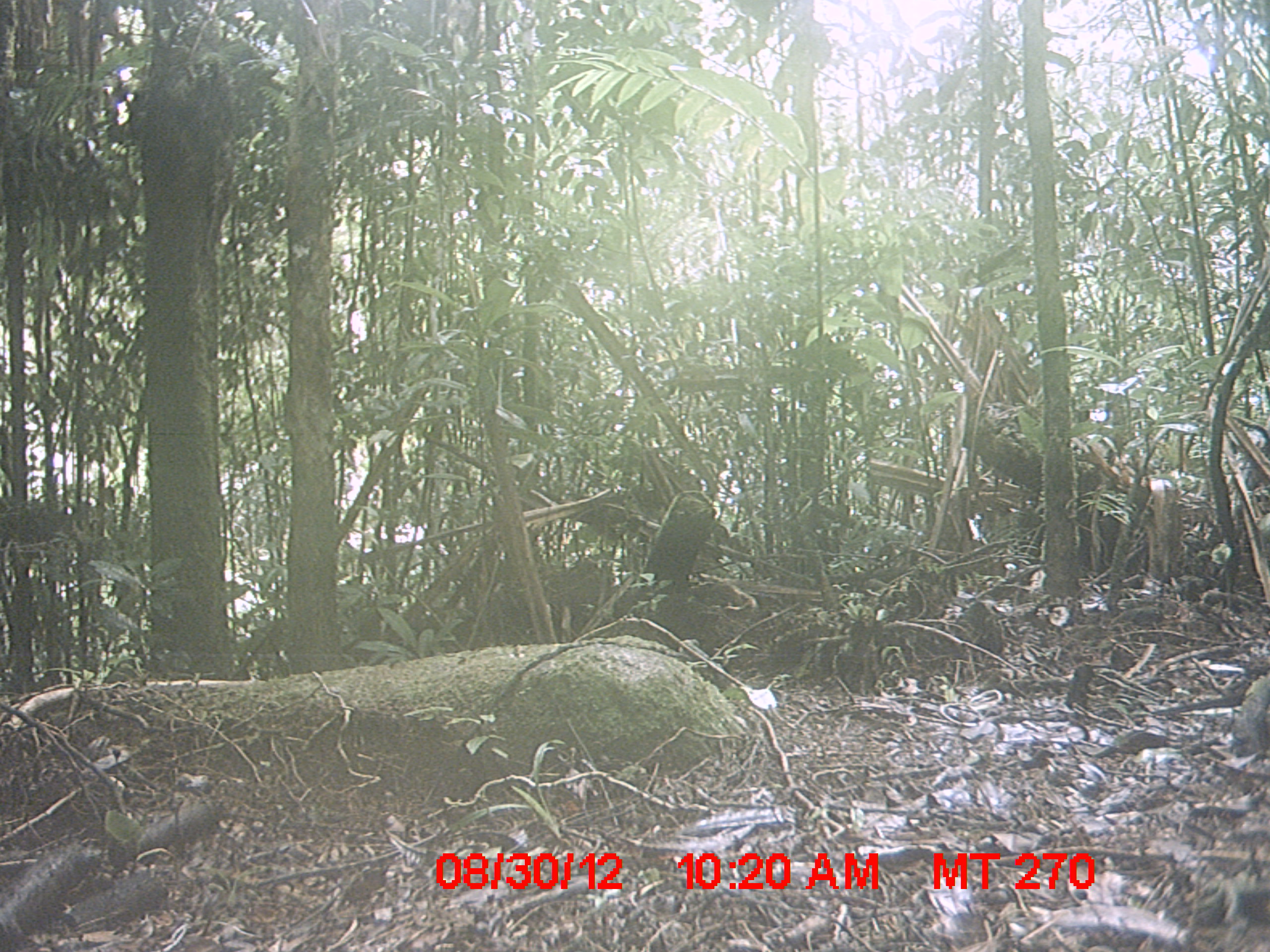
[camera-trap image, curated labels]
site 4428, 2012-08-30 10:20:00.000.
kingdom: Animalia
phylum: Chordata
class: Mammalia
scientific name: Mammalia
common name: mammals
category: small mammal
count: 1